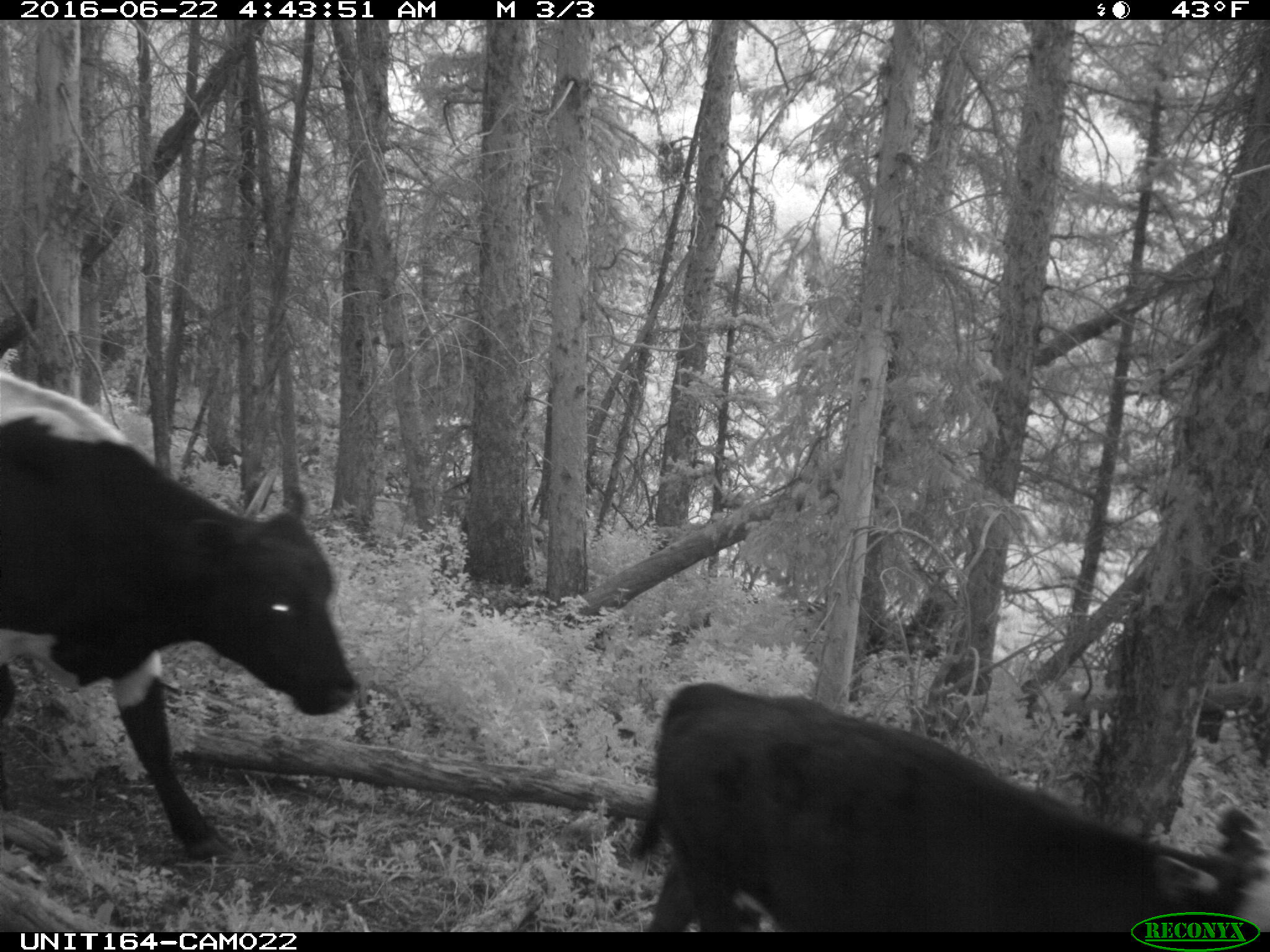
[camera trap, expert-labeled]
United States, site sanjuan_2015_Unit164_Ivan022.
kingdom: Animalia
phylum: Chordata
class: Mammalia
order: Artiodactyla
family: Bovidae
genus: Bos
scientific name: Bos taurus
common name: domestic cow